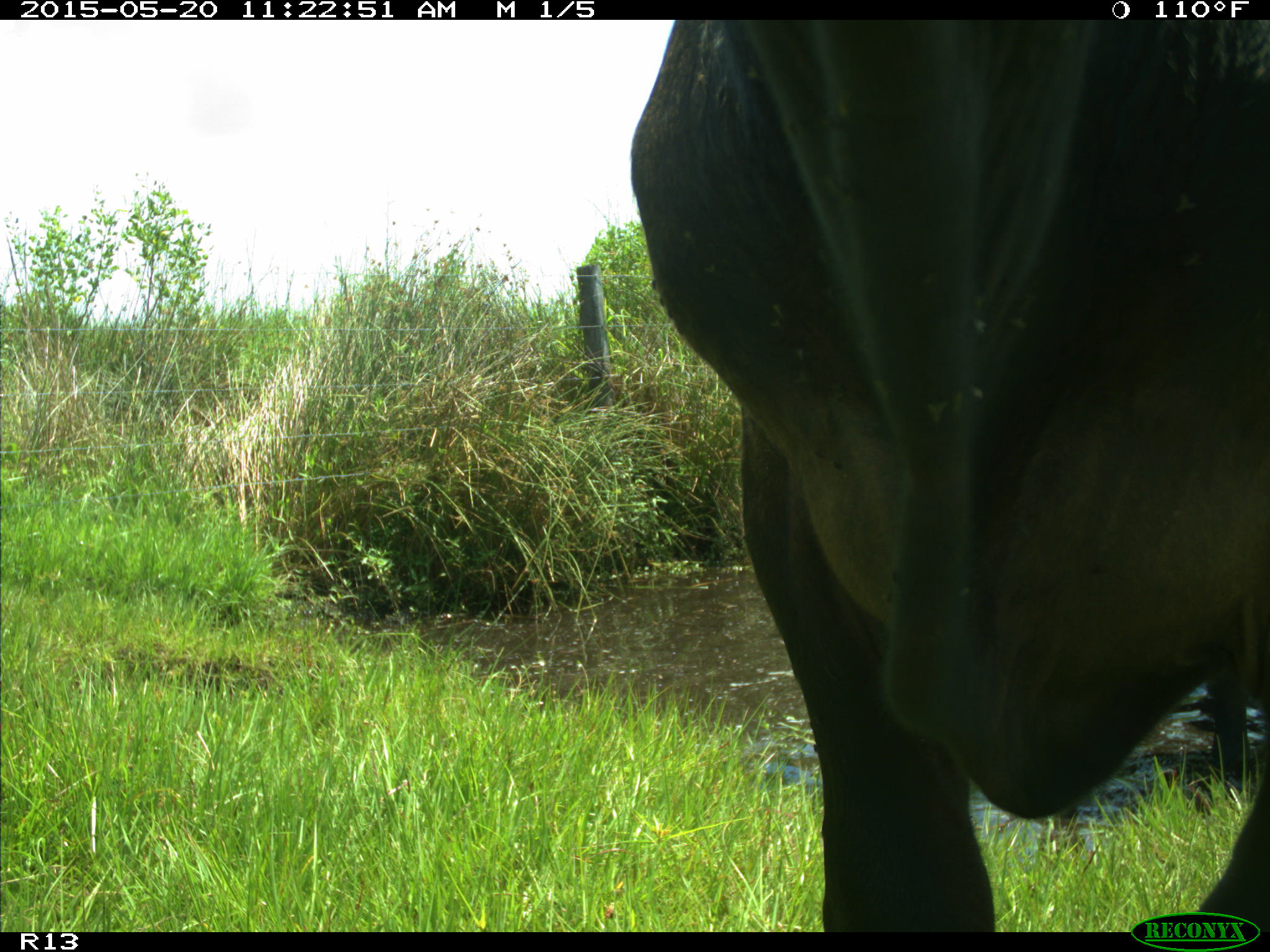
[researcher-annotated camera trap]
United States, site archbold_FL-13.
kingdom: Animalia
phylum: Chordata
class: Mammalia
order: Artiodactyla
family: Bovidae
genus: Bos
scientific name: Bos taurus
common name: domestic cow